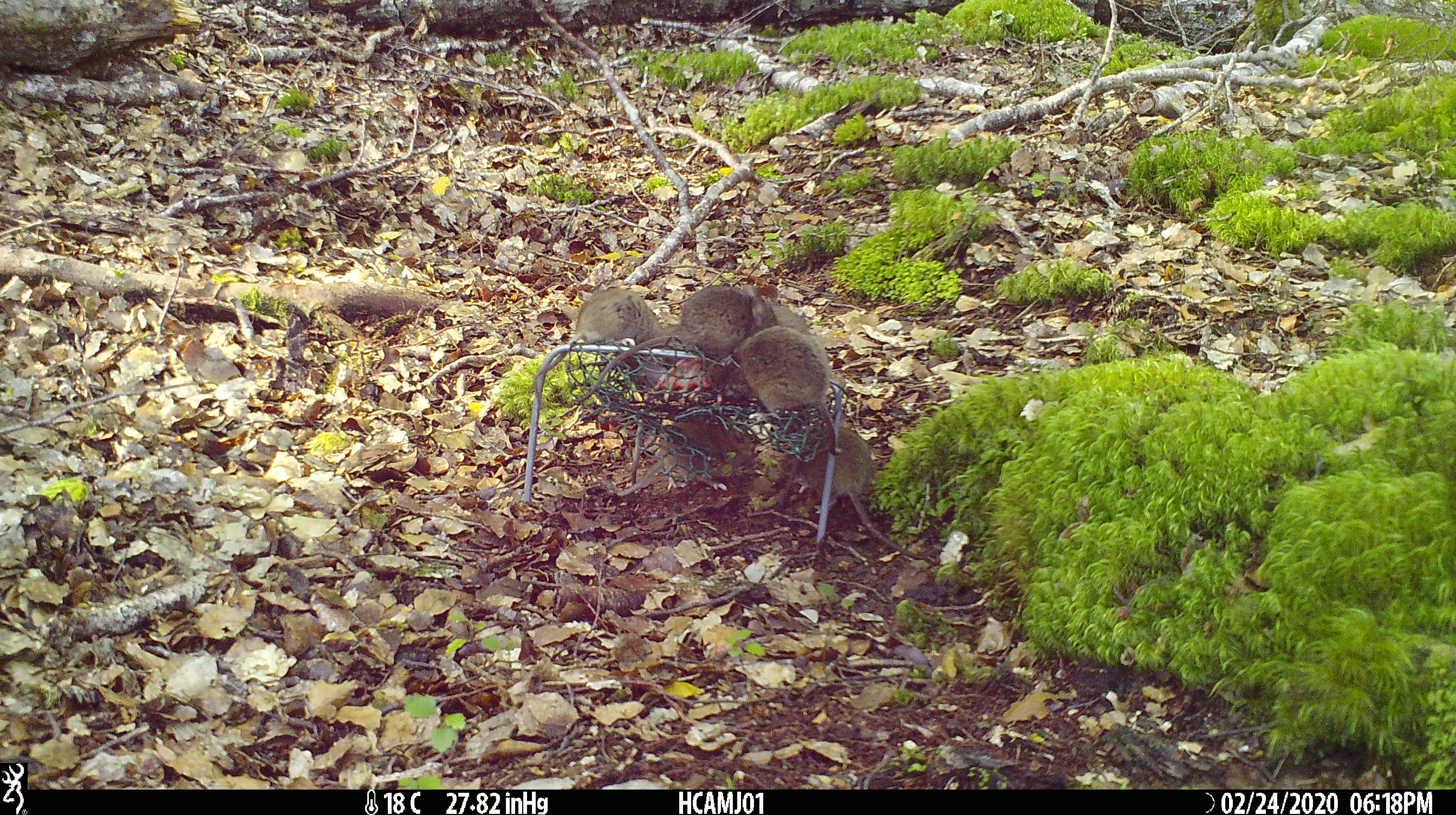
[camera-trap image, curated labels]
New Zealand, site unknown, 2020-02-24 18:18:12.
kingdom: Animalia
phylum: Chordata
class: Mammalia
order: Rodentia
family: Muridae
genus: Mus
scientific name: Mus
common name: mouse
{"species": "mouse (Mus)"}